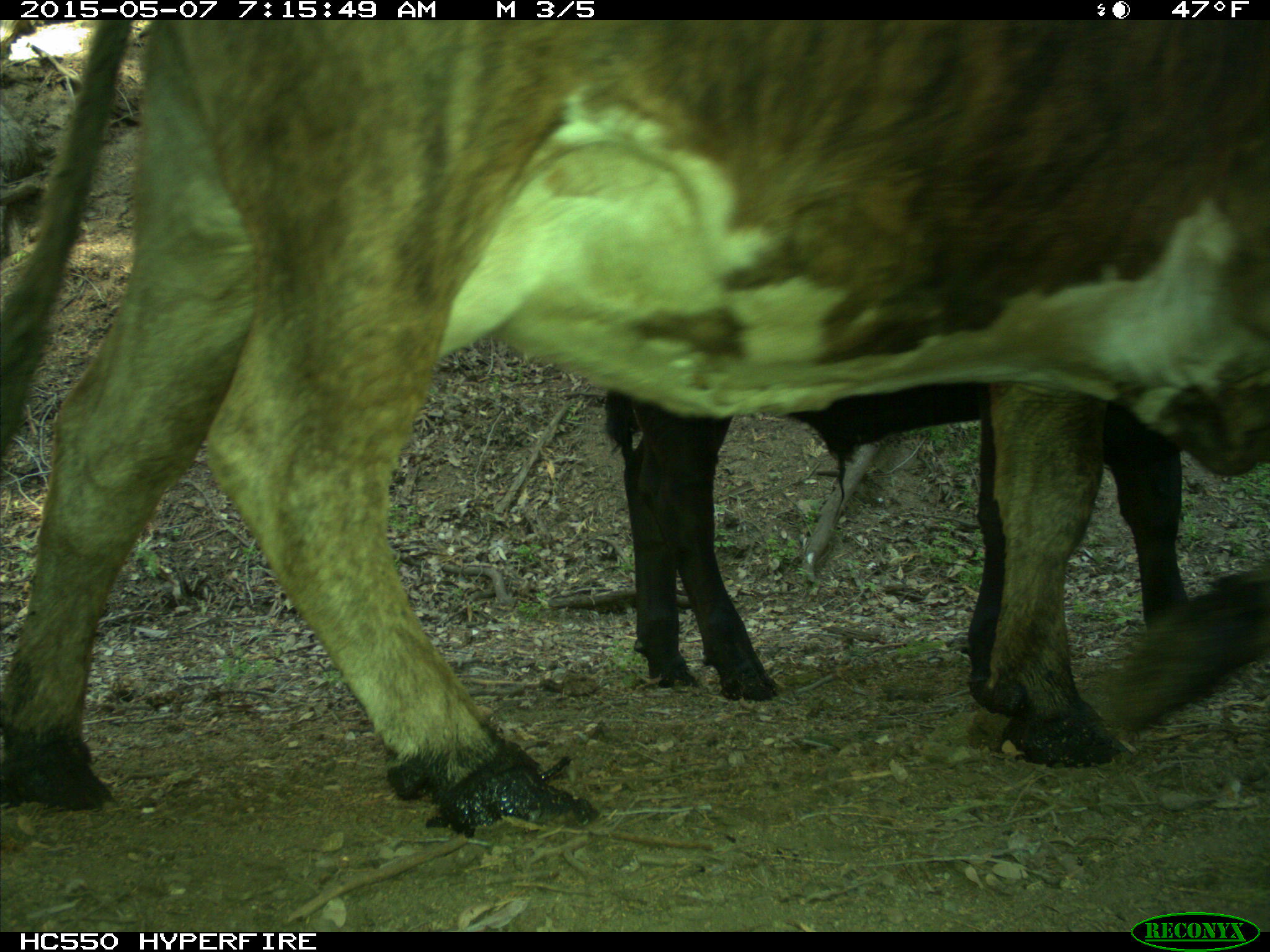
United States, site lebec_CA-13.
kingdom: Animalia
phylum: Chordata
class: Mammalia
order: Artiodactyla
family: Bovidae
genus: Bos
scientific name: Bos taurus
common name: domestic cow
Bos taurus (domestic cow).